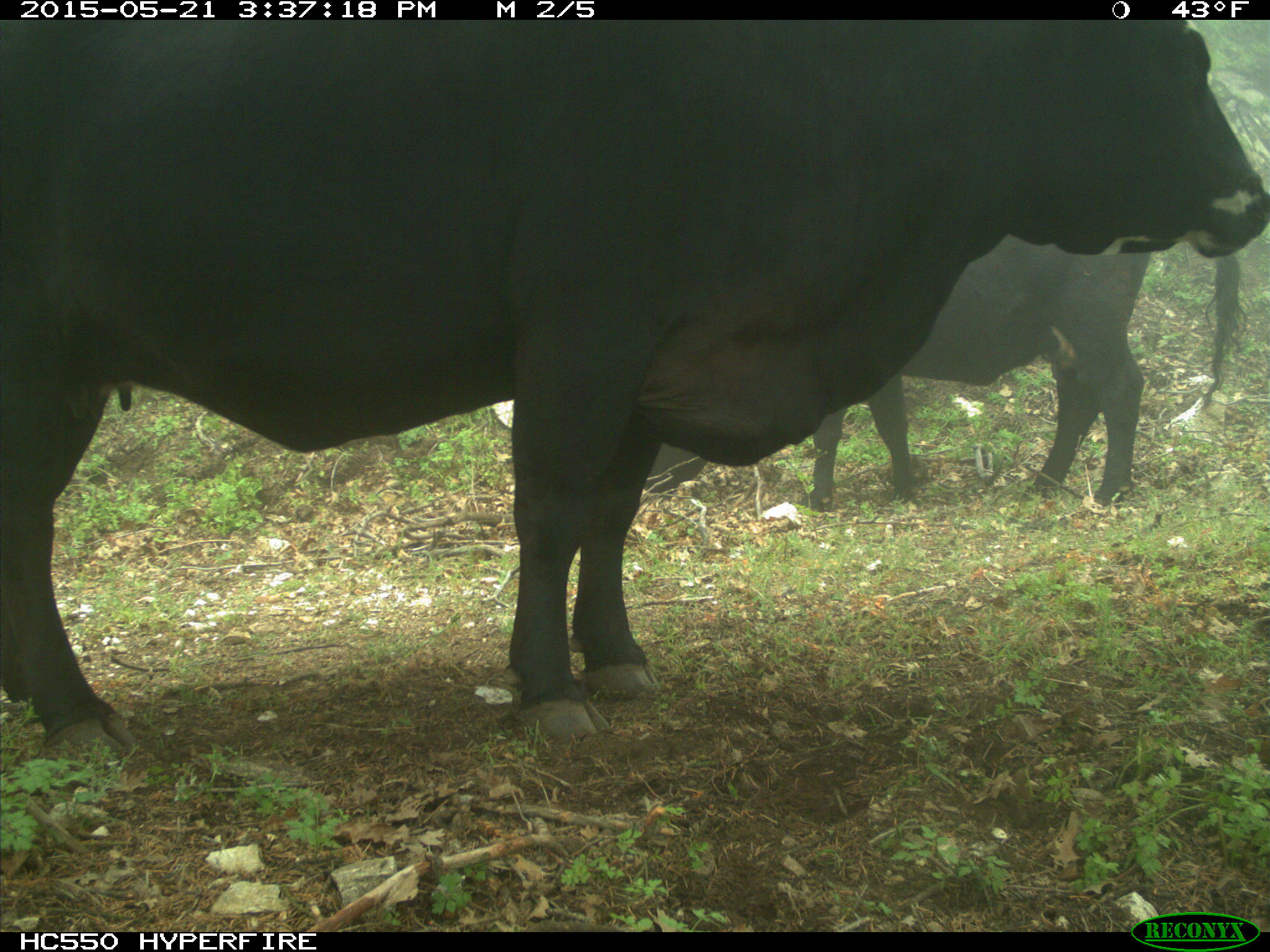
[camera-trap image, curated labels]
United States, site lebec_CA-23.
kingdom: Animalia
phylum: Chordata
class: Mammalia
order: Artiodactyla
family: Bovidae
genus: Bos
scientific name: Bos taurus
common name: domestic cow